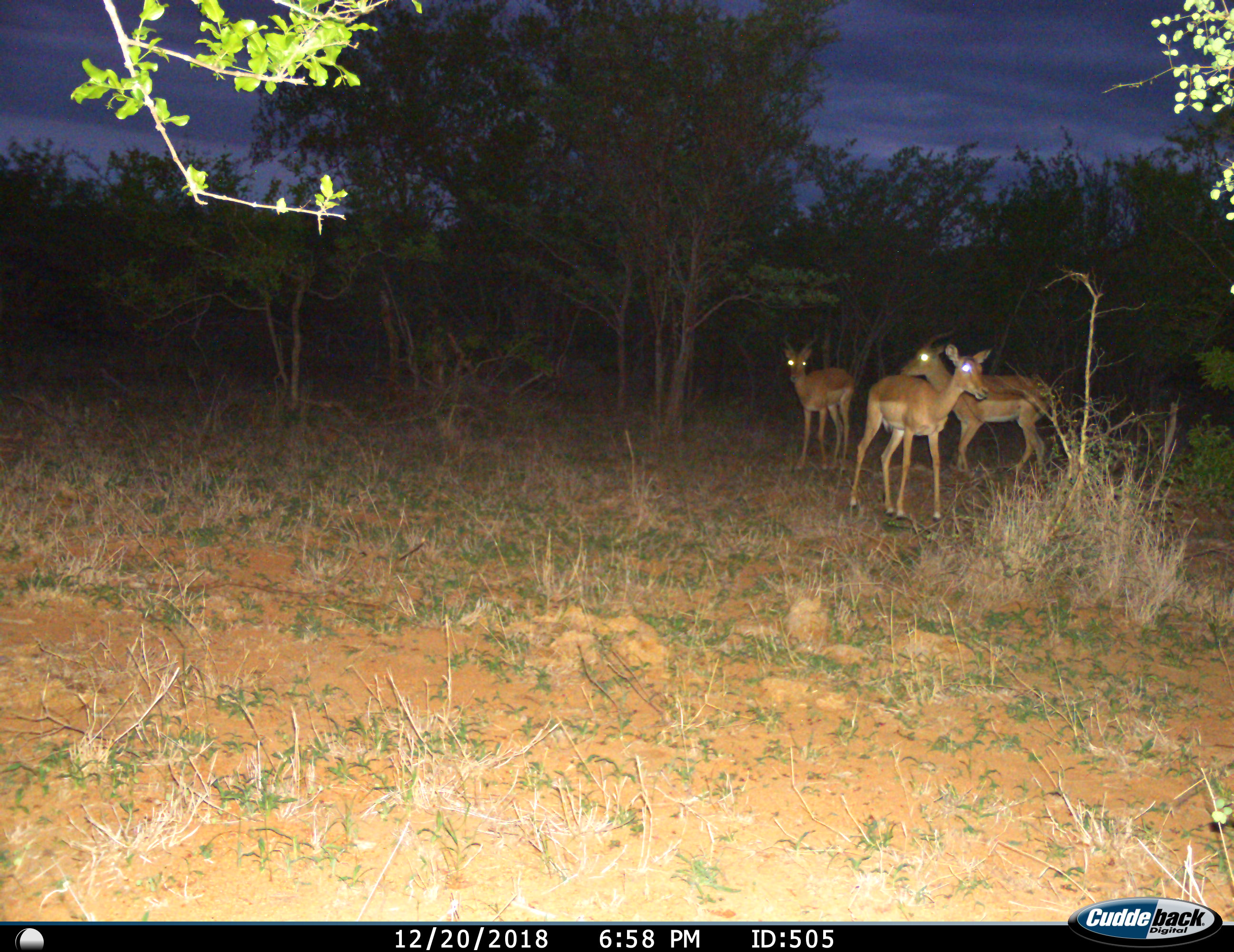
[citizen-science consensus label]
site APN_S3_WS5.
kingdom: Animalia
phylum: Chordata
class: Mammalia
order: Artiodactyla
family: Bovidae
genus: Aepyceros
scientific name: Aepyceros melampus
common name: impala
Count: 3.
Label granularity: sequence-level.